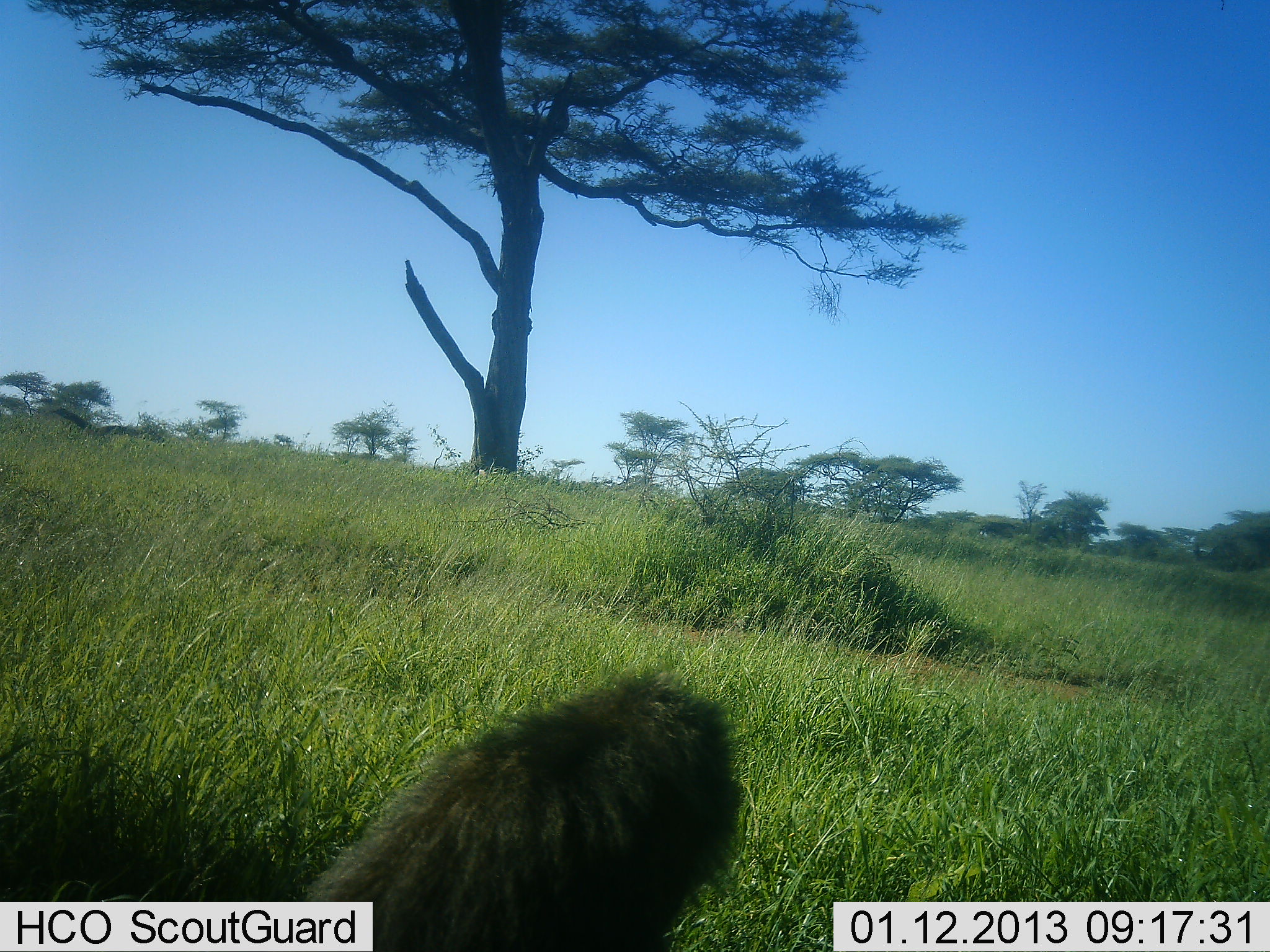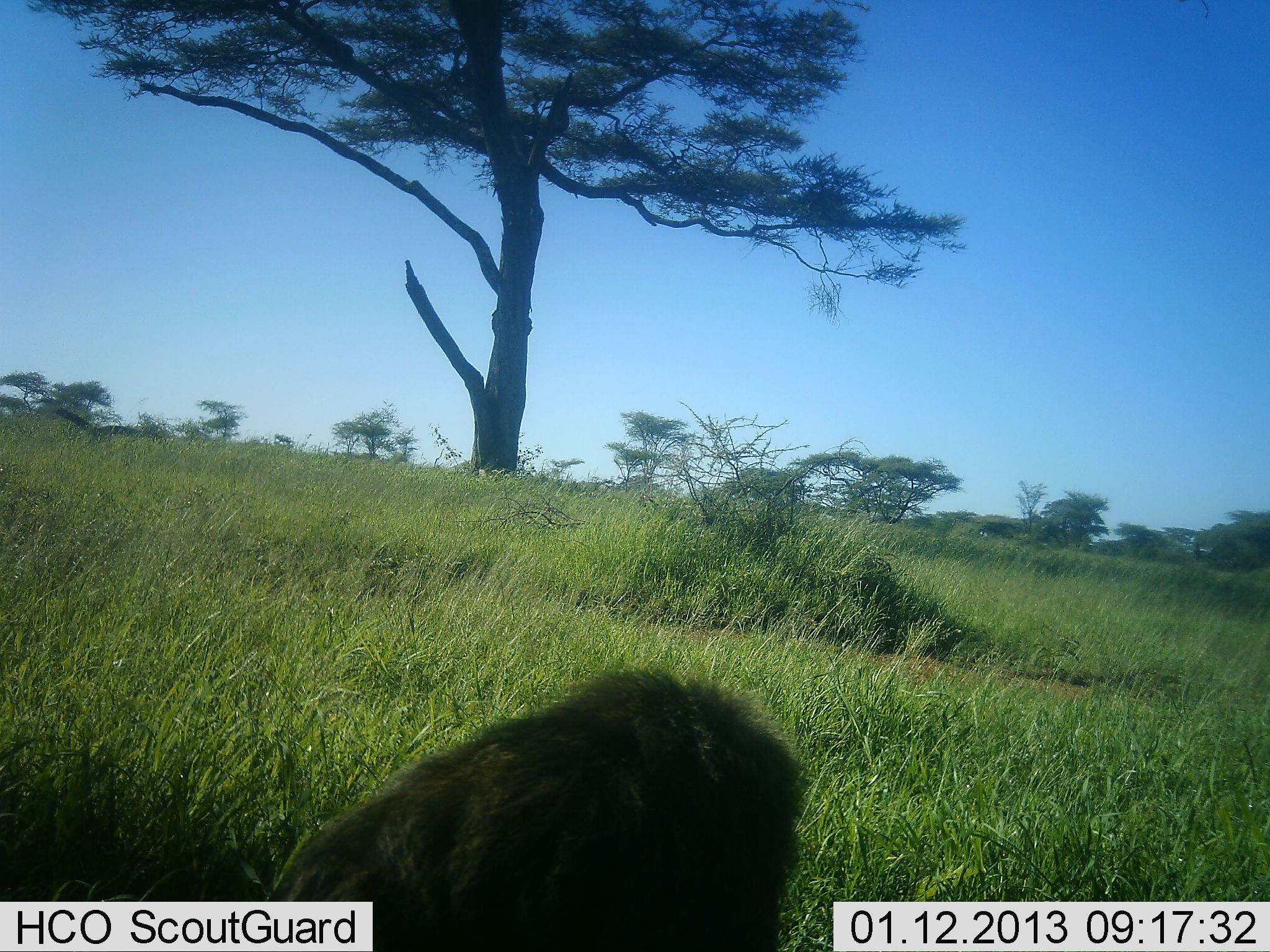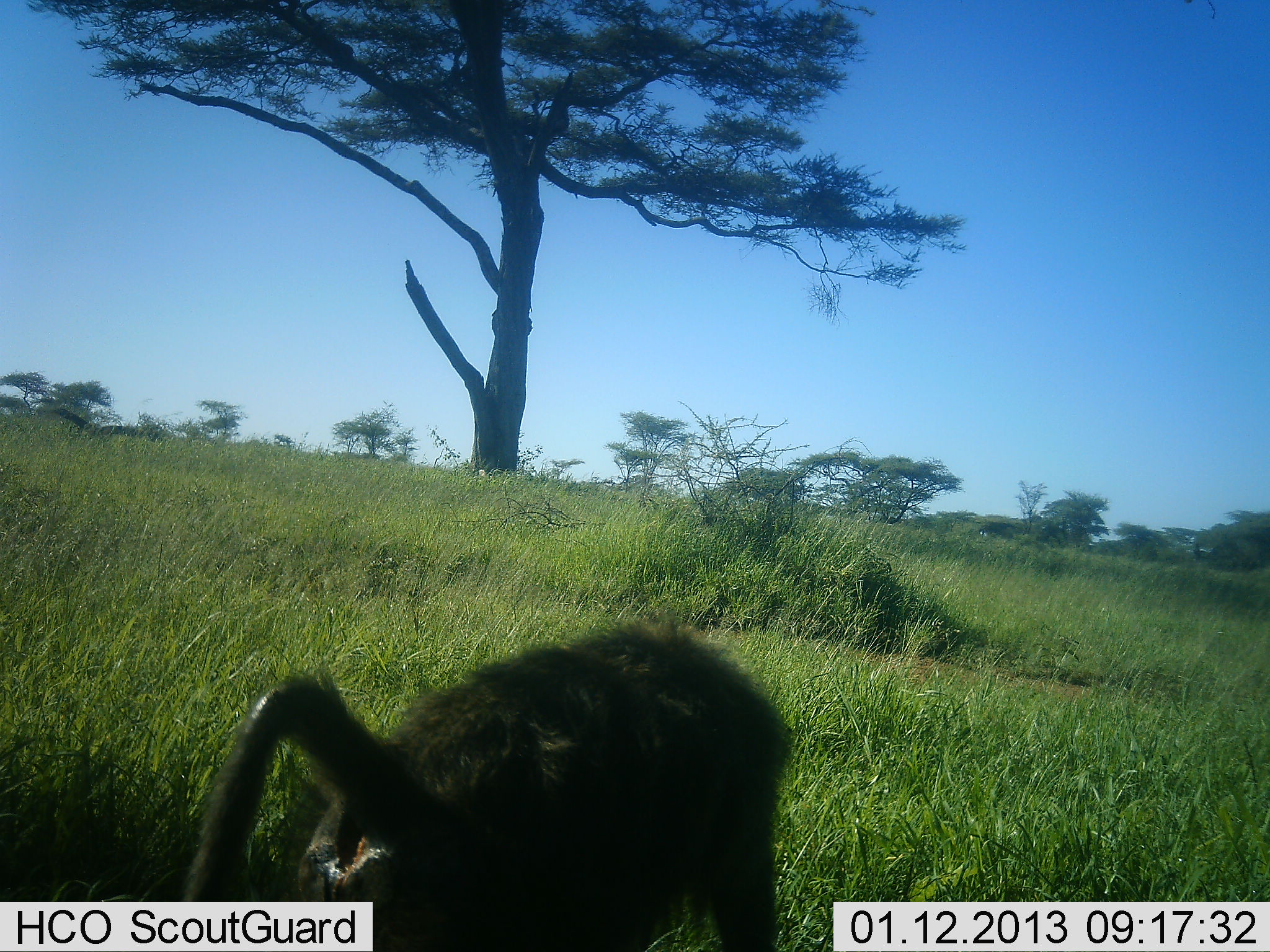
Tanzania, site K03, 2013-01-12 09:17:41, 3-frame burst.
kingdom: Animalia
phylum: Chordata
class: Mammalia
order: Primates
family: Cercopithecidae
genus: Papio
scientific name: Papio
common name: baboon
Baboon (Papio), count 1. Behavior (volunteer vote fractions): standing 41%, resting 22%, moving 33%, interacting 0%. Young present (vote fraction): 4%. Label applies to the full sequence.